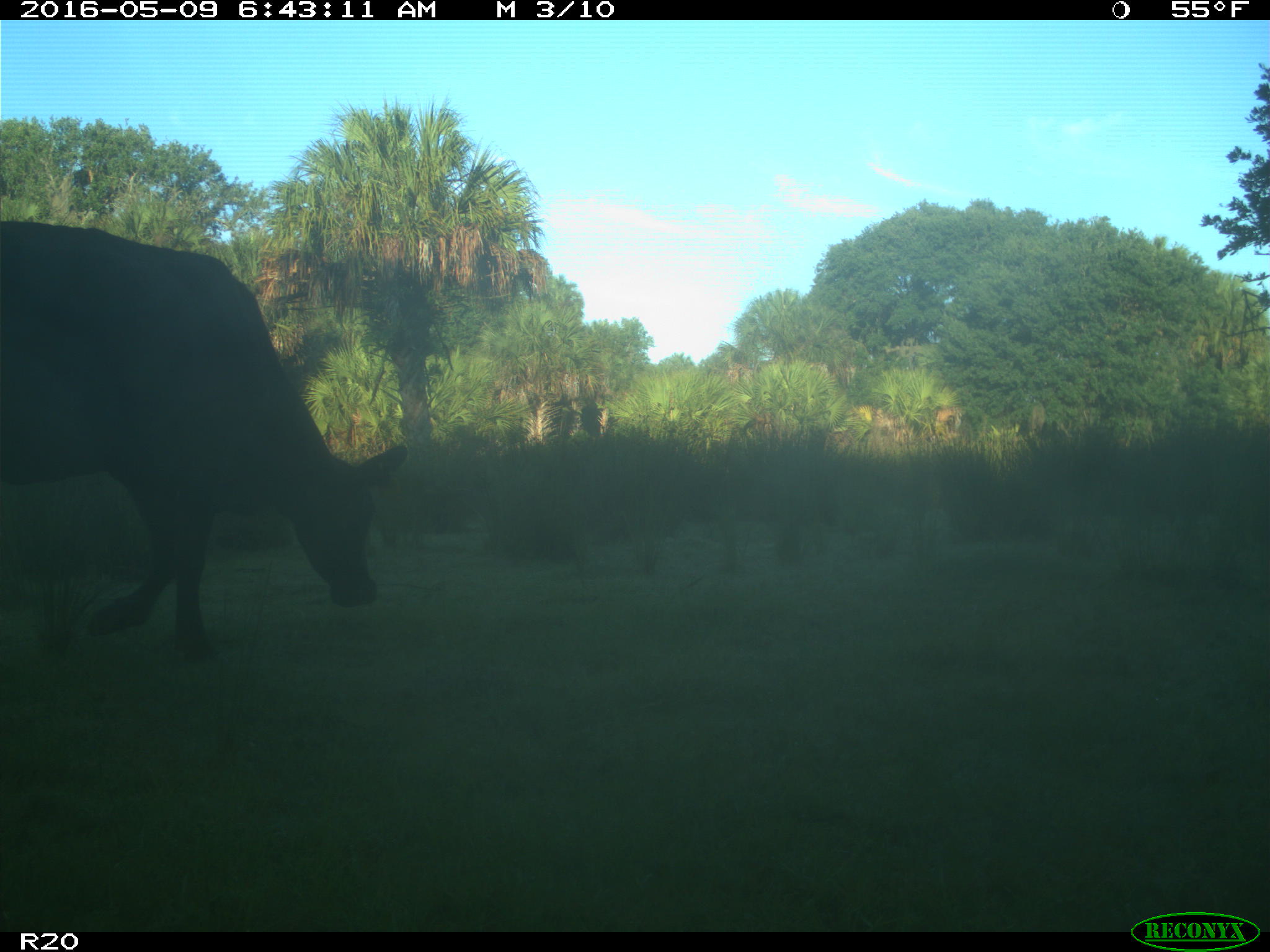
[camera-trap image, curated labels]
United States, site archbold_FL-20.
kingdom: Animalia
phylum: Chordata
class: Mammalia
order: Artiodactyla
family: Bovidae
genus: Bos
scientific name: Bos taurus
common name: domestic cow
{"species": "Bos taurus (domestic cow)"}